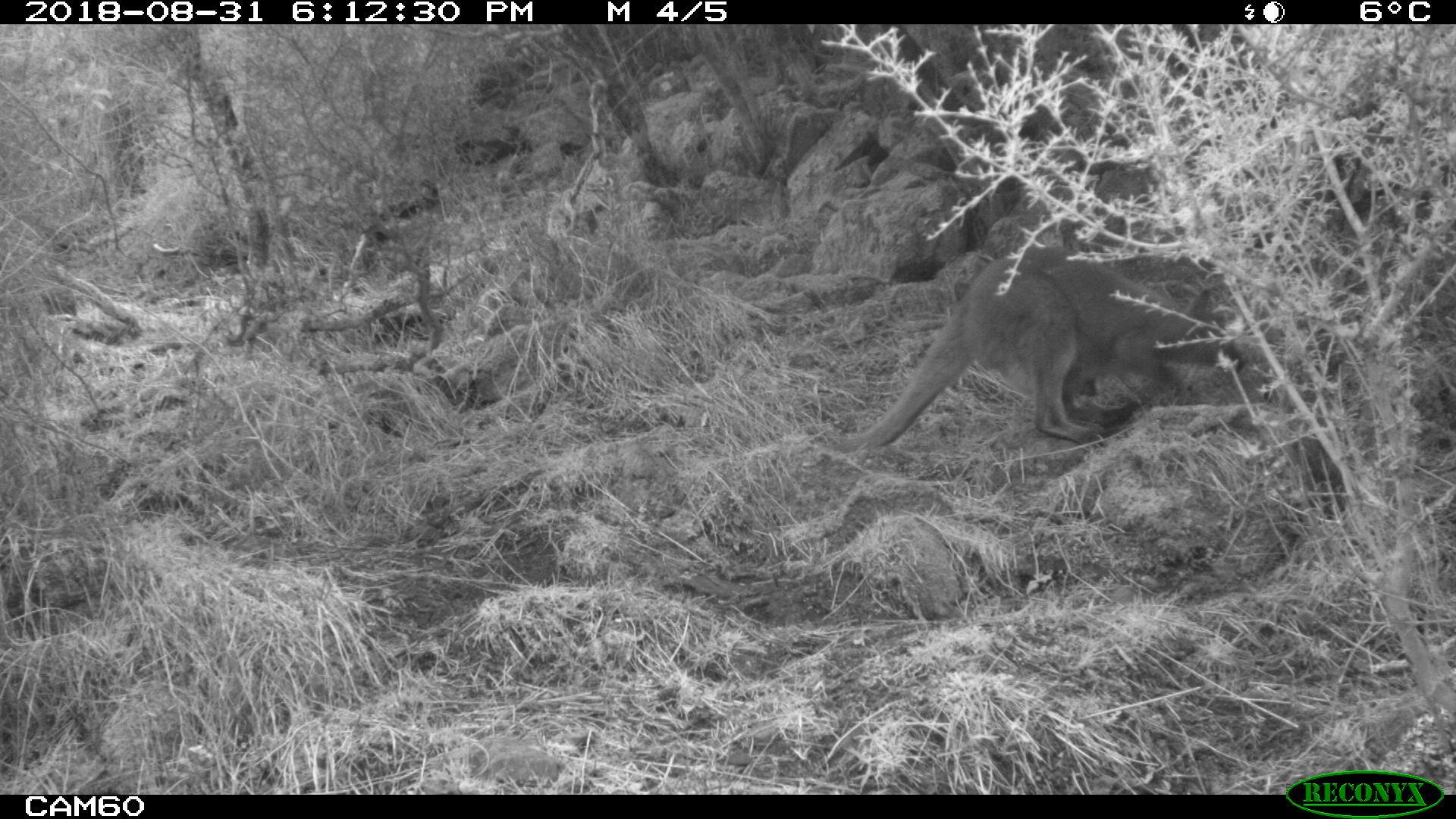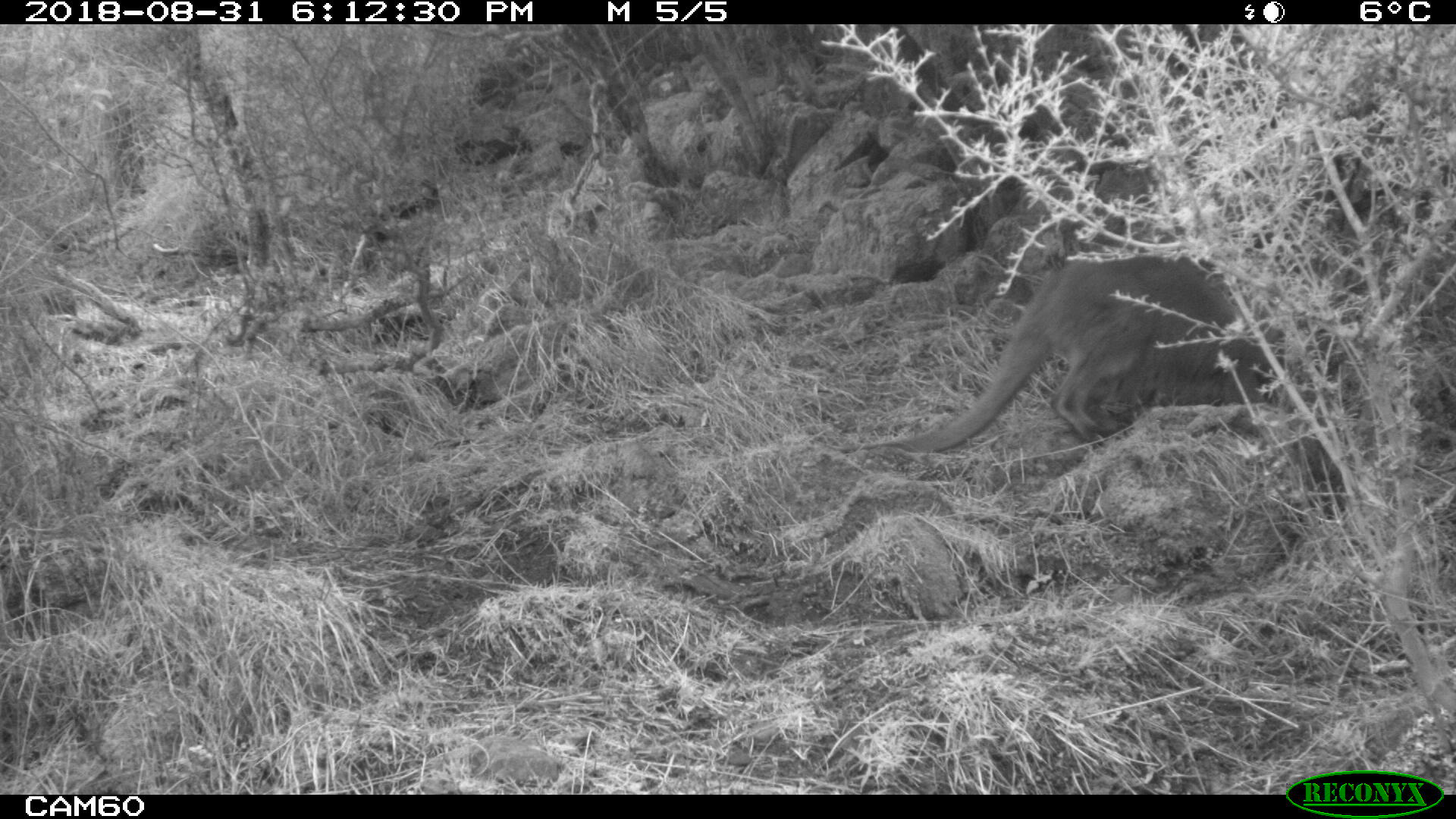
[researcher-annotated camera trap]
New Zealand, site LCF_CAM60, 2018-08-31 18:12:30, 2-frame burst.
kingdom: Animalia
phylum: Chordata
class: Mammalia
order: Diprotodontia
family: Macropodidae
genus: Notamacropus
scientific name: Notamacropus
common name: wallaby